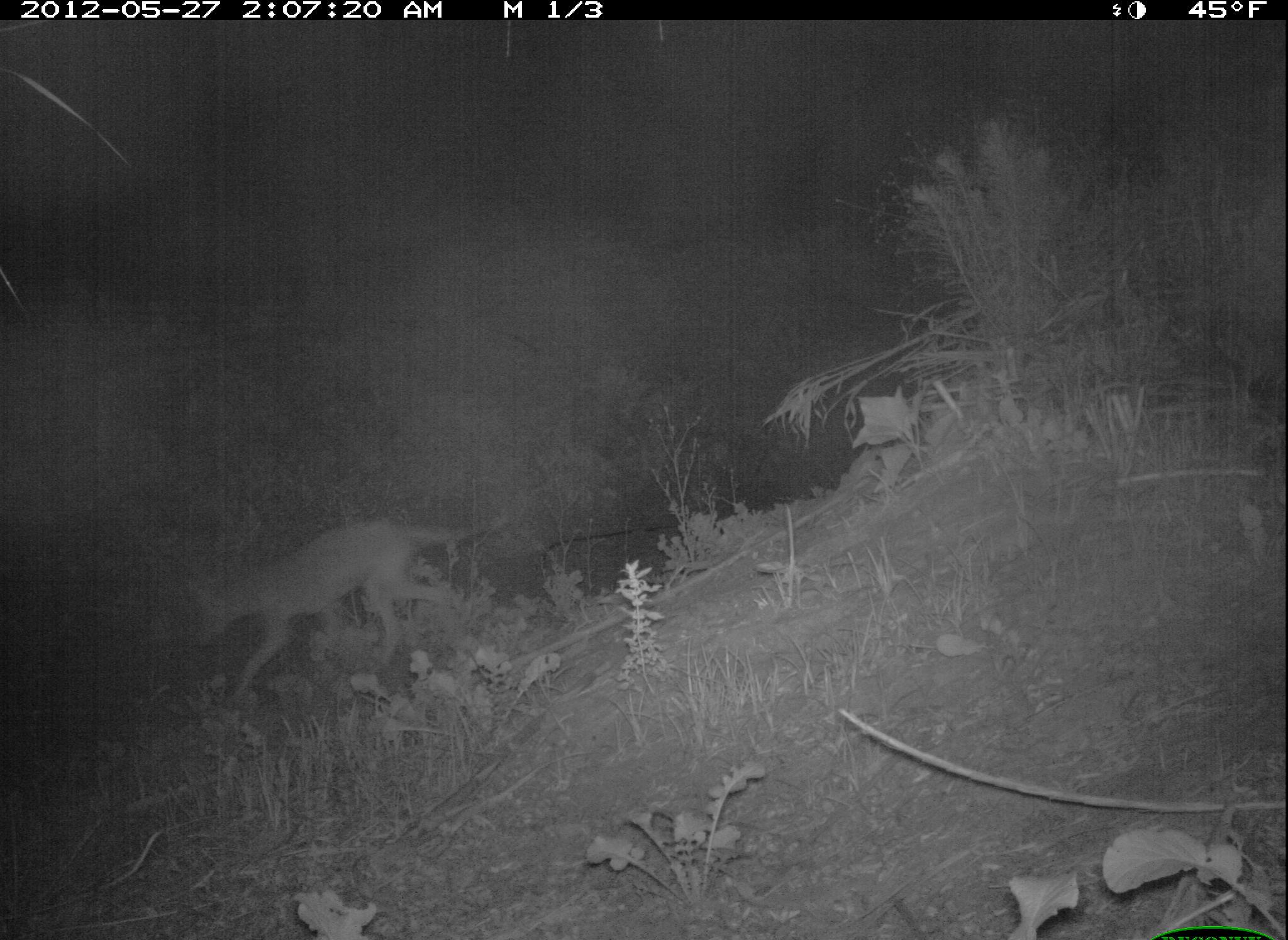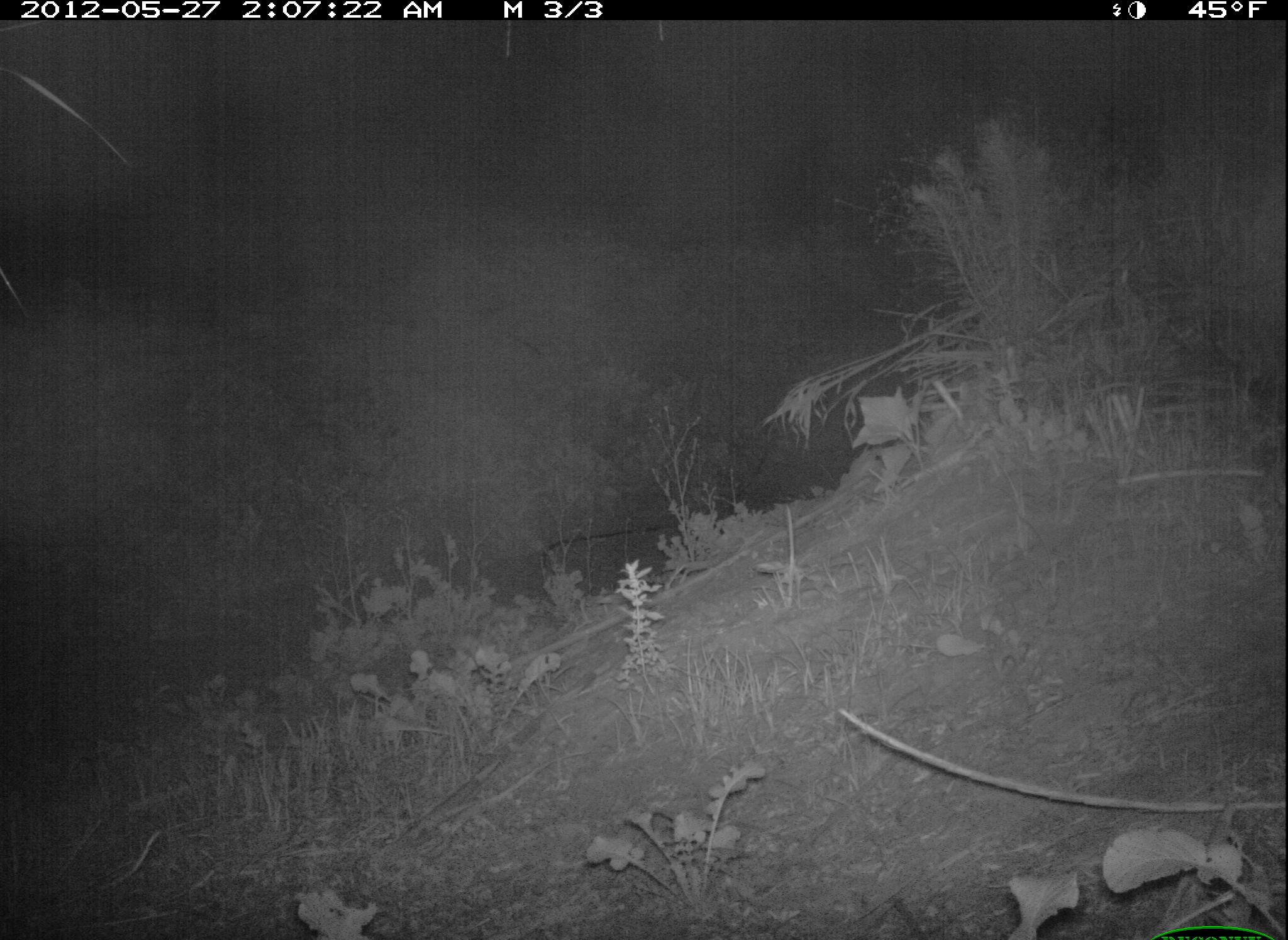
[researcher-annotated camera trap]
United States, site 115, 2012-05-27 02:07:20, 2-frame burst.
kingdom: Animalia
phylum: Chordata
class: Mammalia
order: Carnivora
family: Canidae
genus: Canis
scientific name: Canis latrans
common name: coyote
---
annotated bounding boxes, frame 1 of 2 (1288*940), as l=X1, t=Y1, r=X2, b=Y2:
coyote: l=184, t=509, r=481, b=694